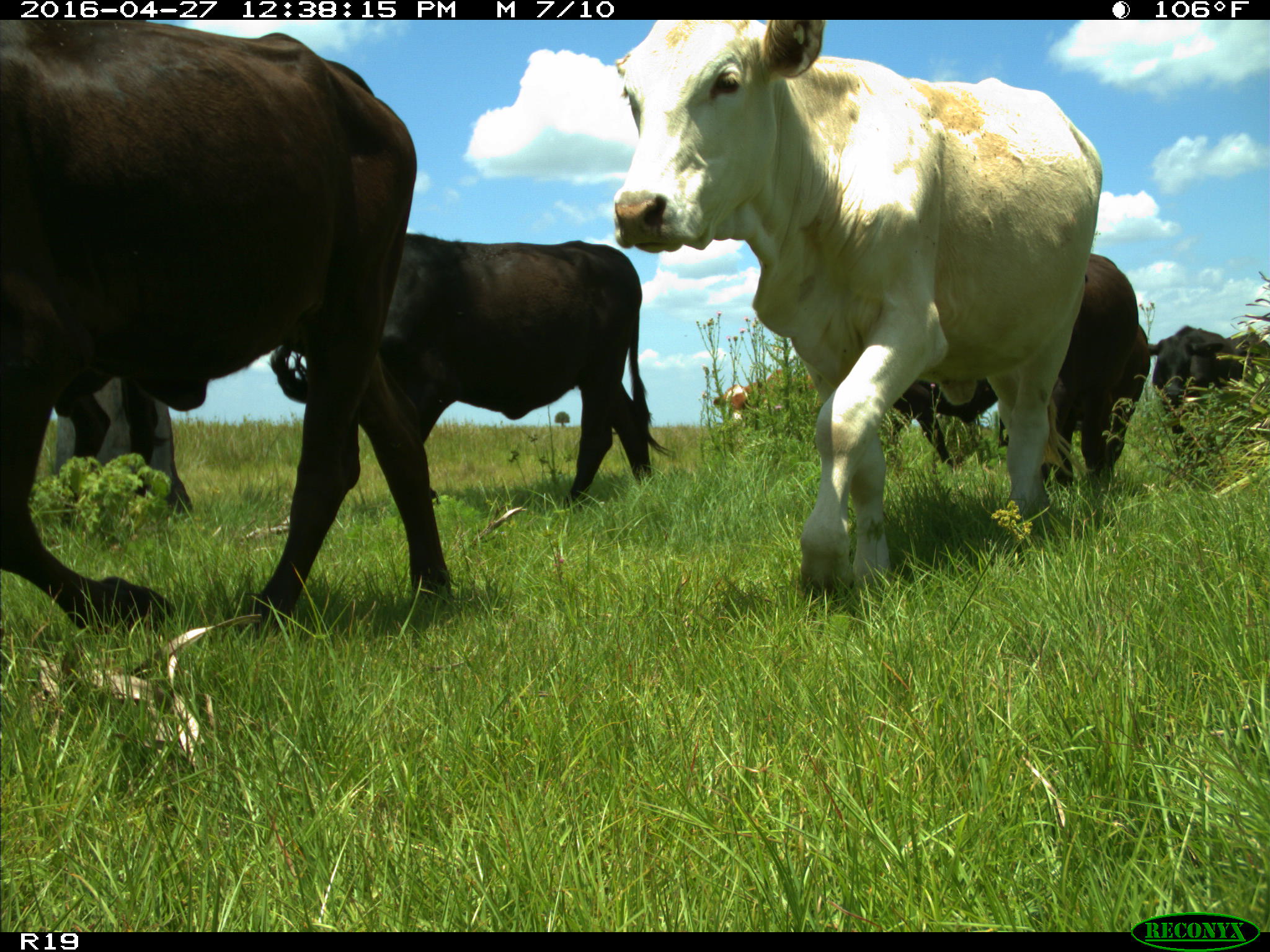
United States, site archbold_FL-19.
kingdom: Animalia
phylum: Chordata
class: Mammalia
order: Artiodactyla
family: Bovidae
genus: Bos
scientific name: Bos taurus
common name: domestic cow